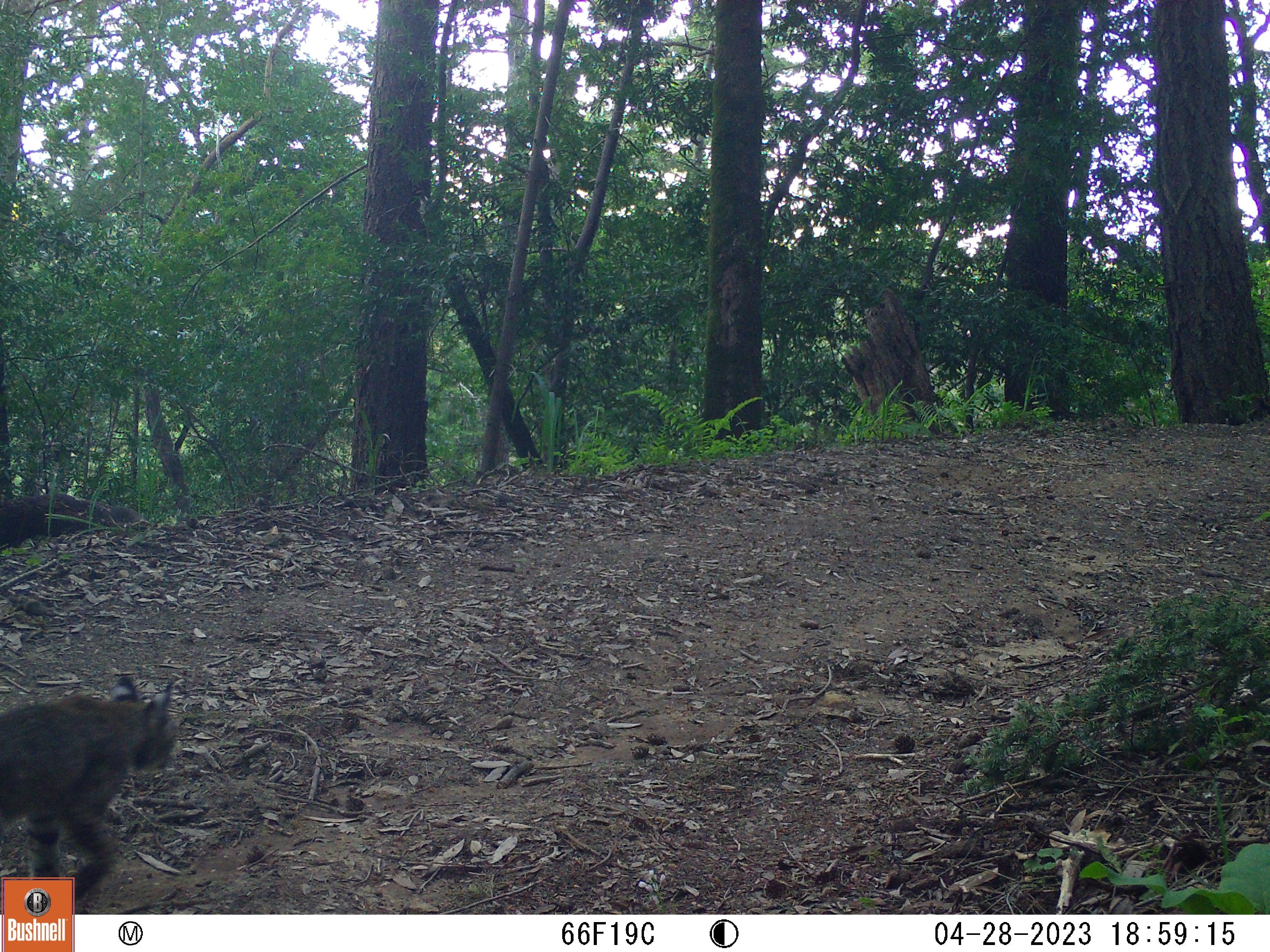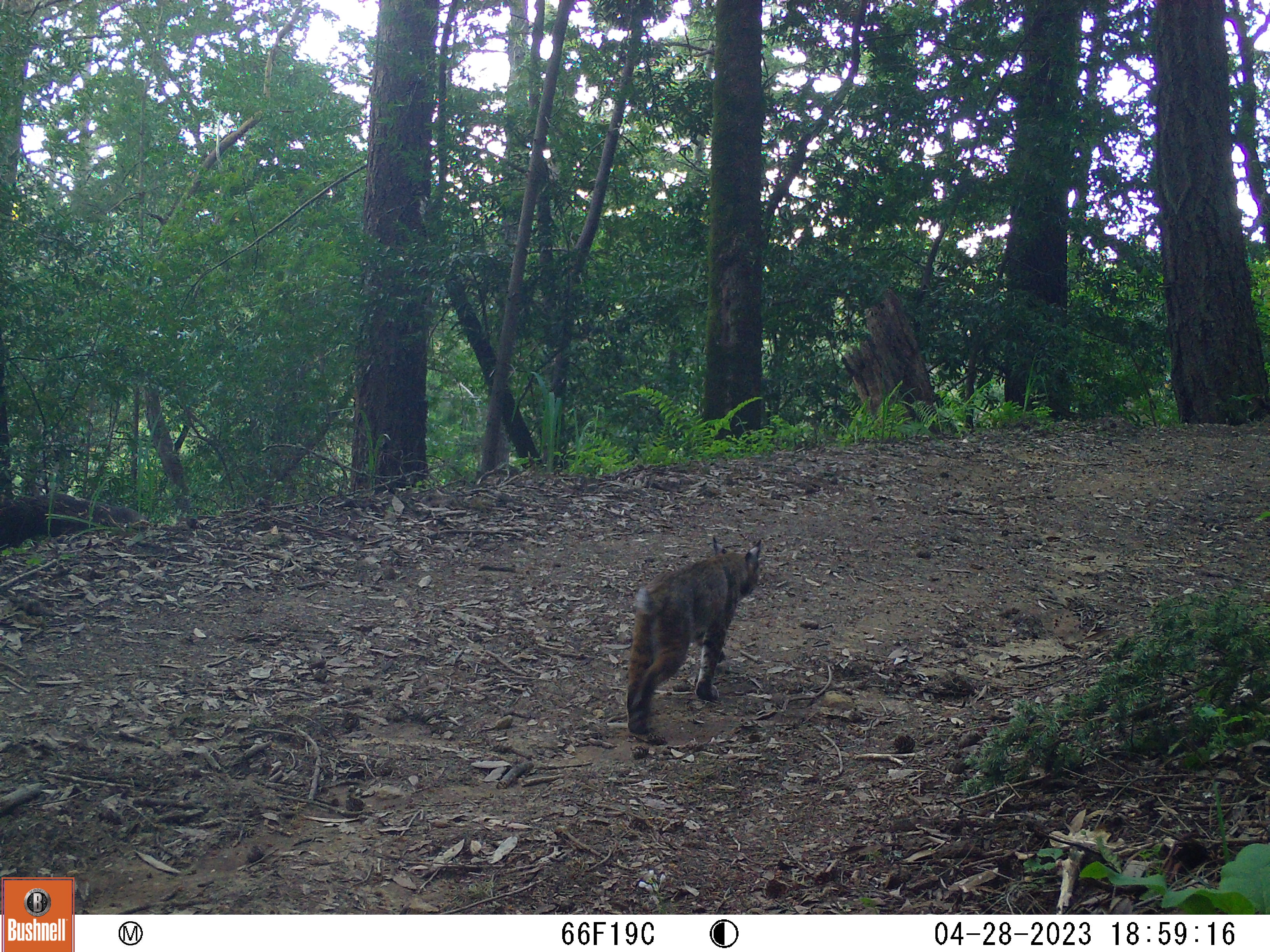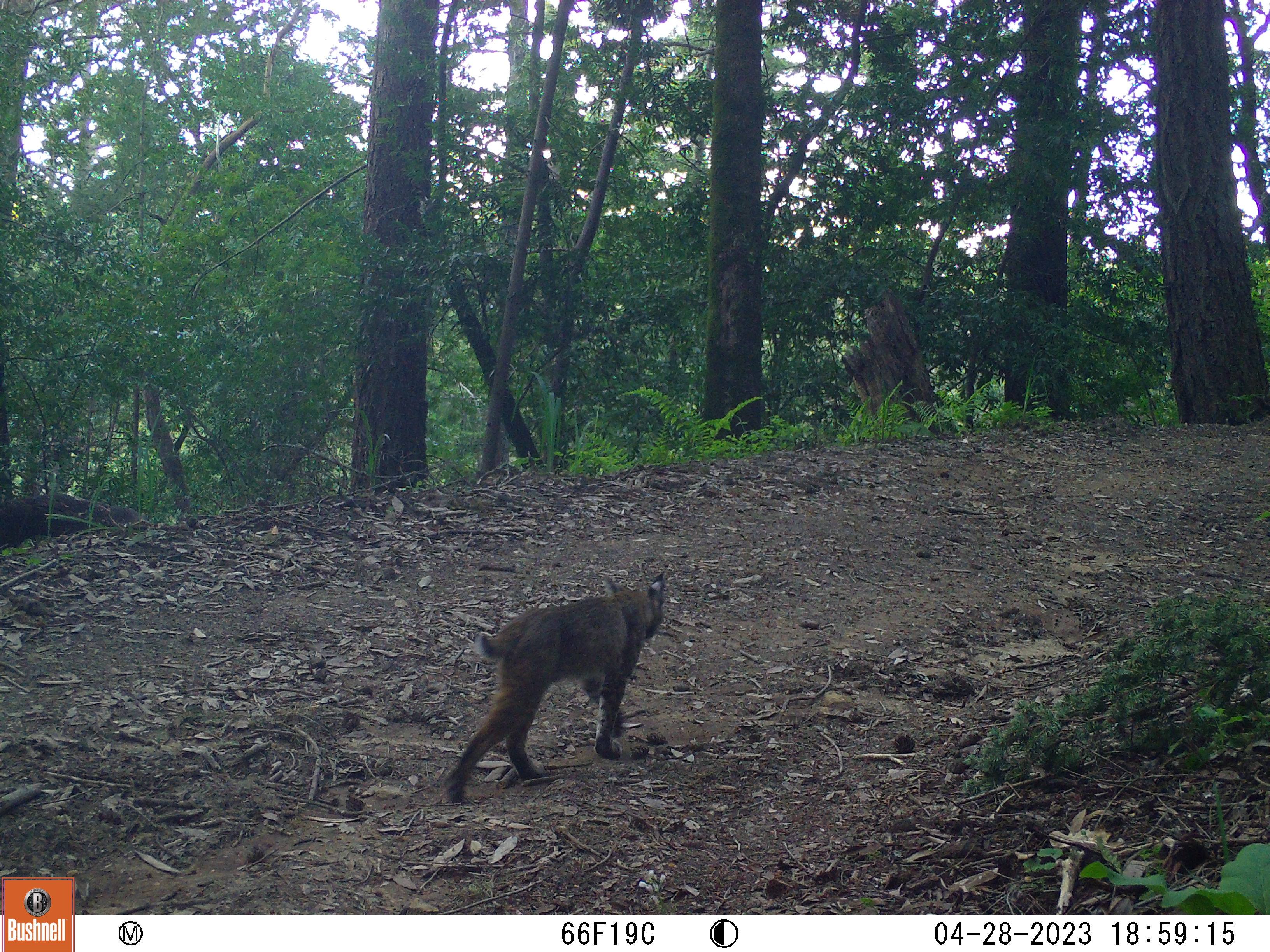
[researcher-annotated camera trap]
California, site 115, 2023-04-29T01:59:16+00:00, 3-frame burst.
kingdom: Animalia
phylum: Chordata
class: Mammalia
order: Carnivora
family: Felidae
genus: Lynx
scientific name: Lynx rufus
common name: bobcat